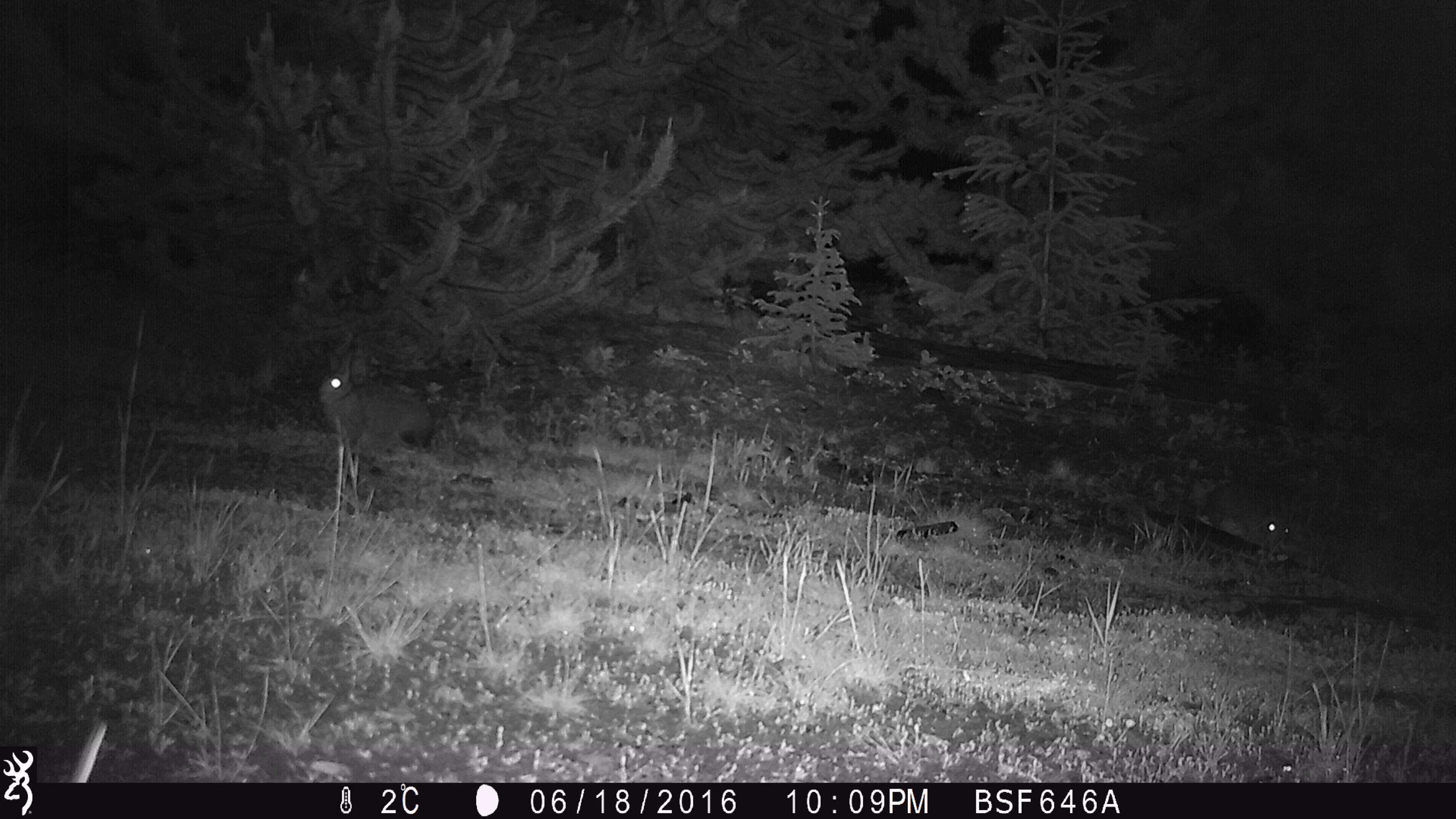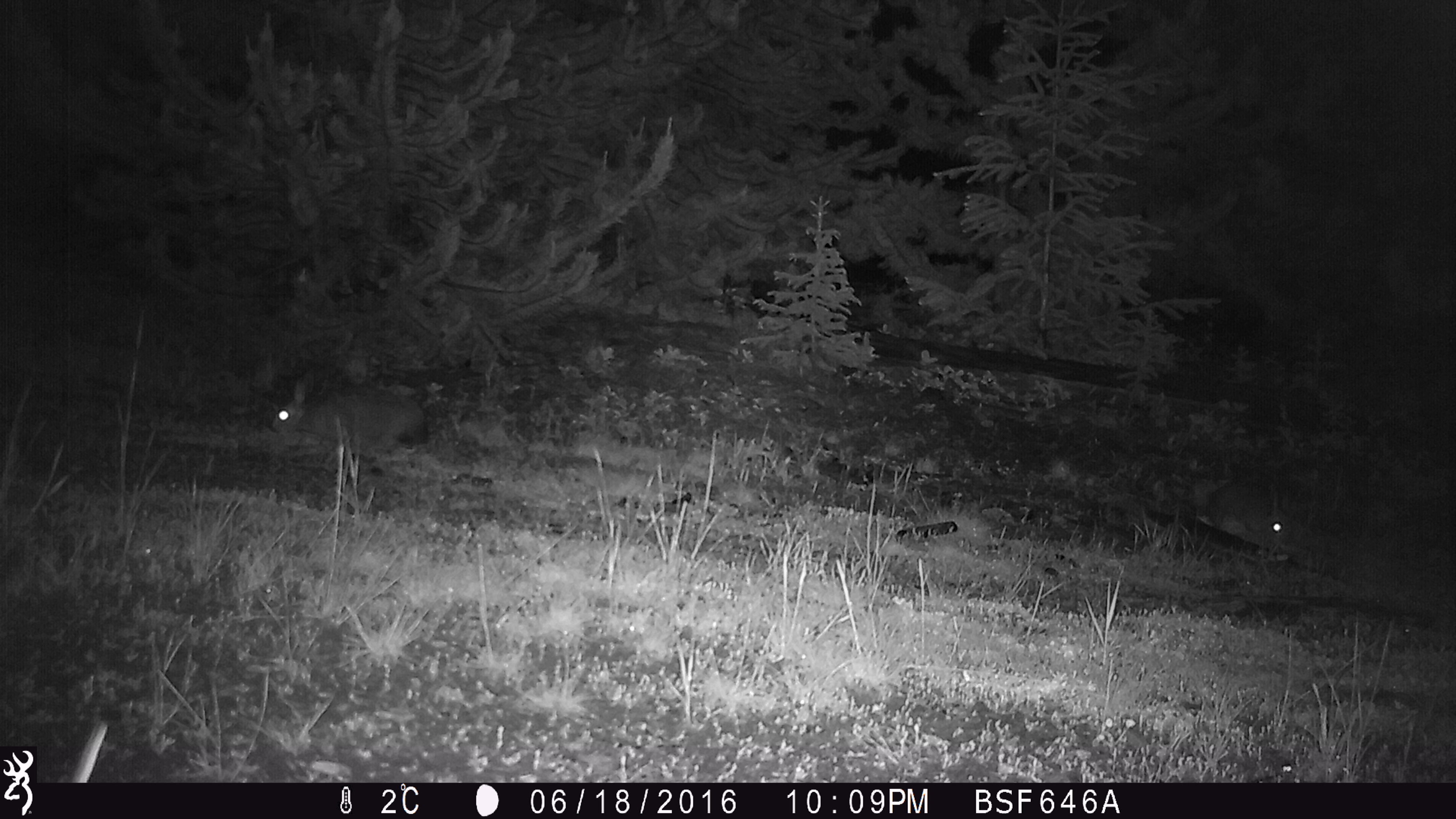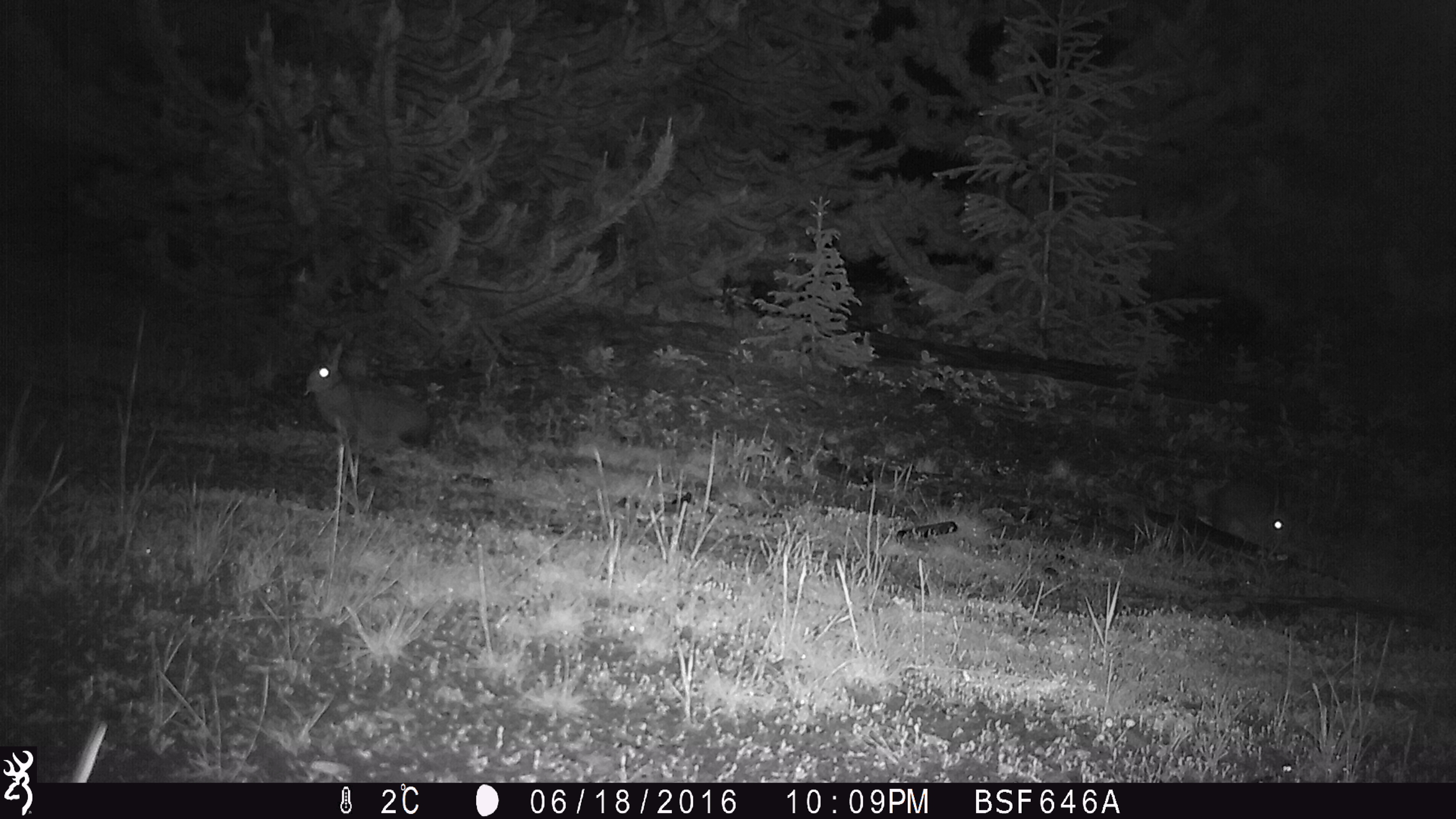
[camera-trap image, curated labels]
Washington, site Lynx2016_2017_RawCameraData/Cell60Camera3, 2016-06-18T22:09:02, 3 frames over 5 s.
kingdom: Animalia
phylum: Chordata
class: Mammalia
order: Lagomorpha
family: Leporidae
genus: Lepus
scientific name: Lepus americanus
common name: snowshoe hare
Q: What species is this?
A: Lepus americanus (snowshoe hare).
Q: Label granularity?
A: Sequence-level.